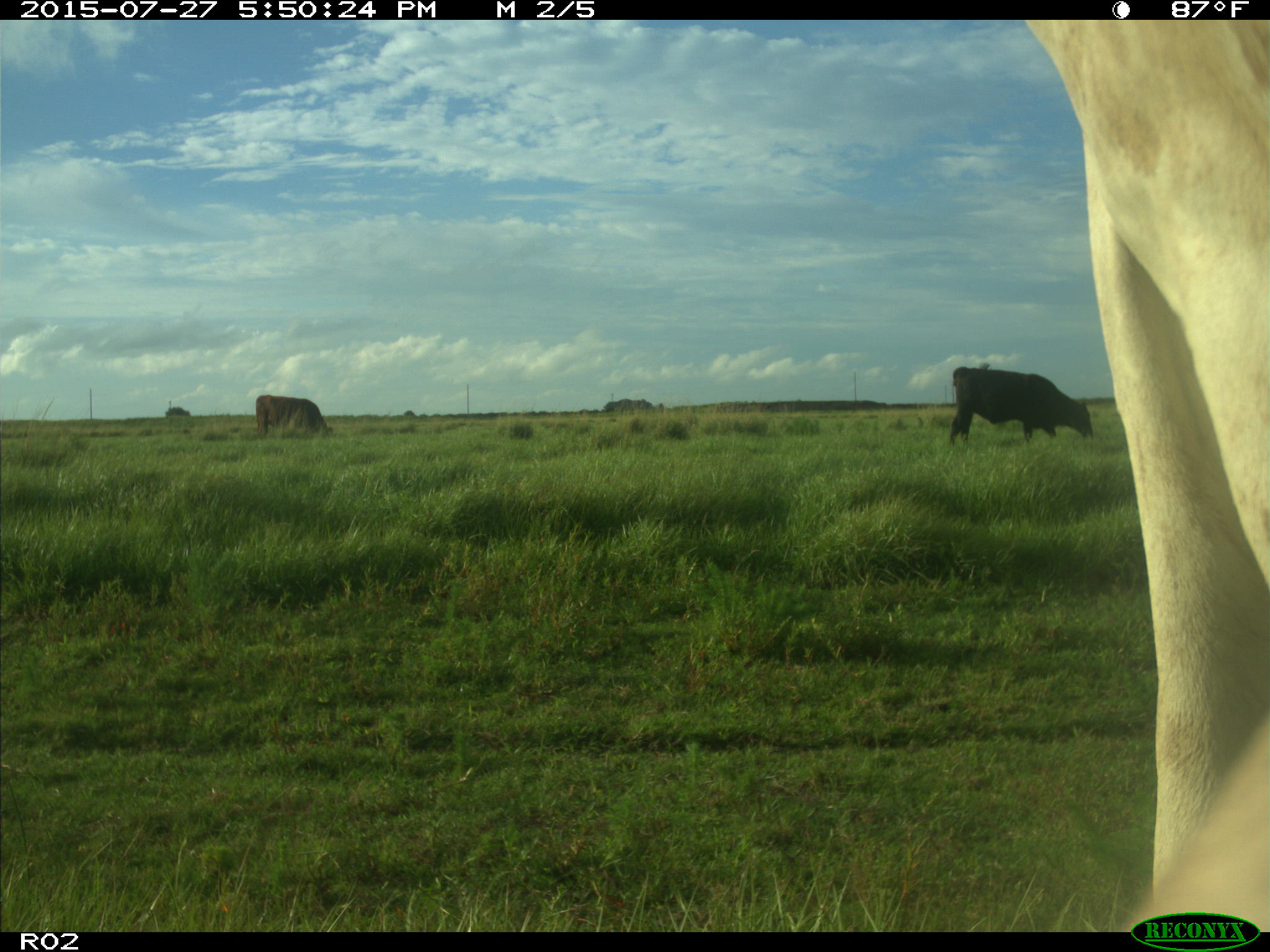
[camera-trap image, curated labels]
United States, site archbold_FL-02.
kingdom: Animalia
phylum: Chordata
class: Mammalia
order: Artiodactyla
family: Bovidae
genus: Bos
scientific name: Bos taurus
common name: domestic cow